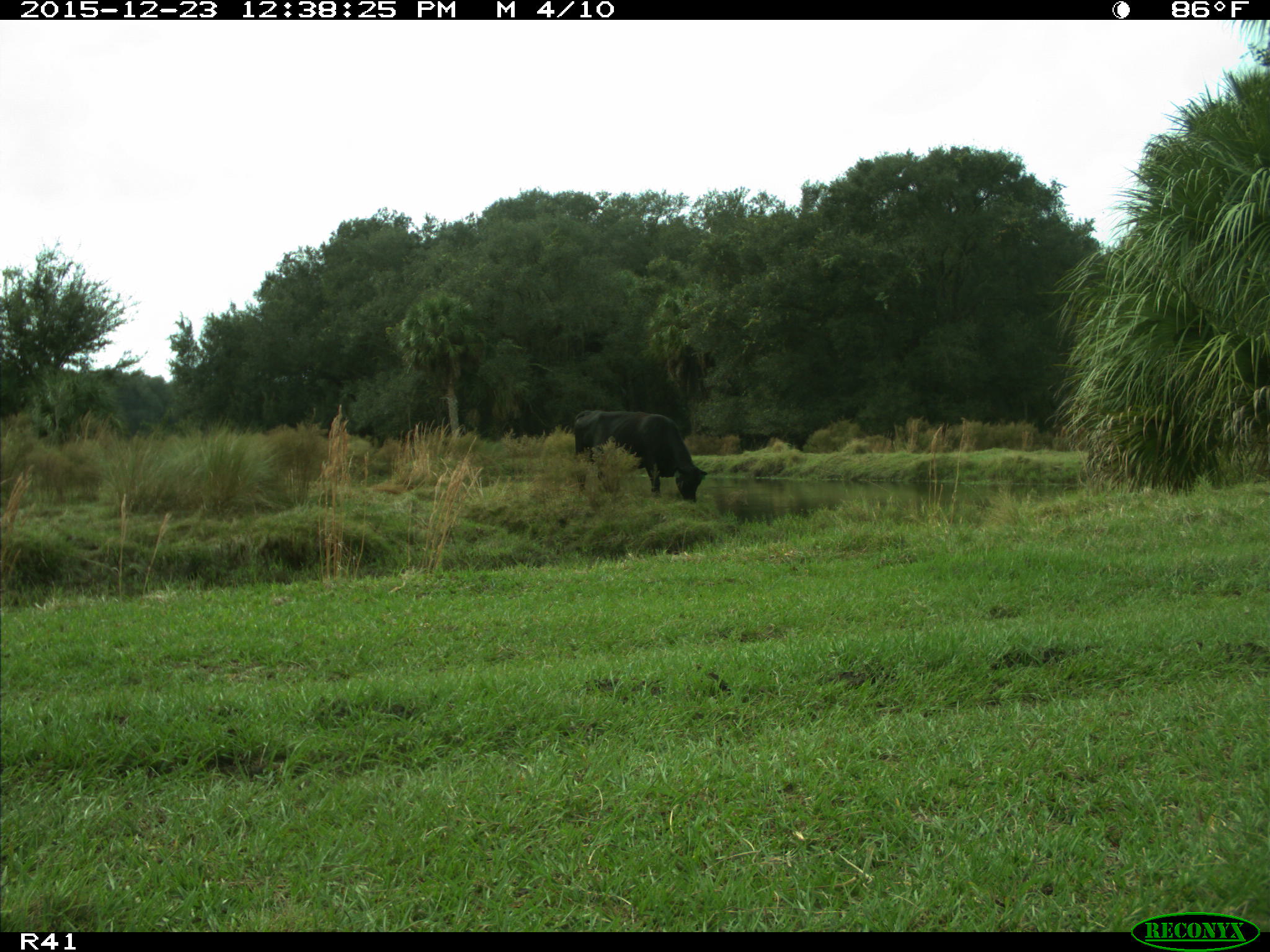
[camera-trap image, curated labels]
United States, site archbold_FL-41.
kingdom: Animalia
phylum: Chordata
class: Mammalia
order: Artiodactyla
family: Bovidae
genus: Bos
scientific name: Bos taurus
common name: domestic cow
Bos taurus (domestic cow).